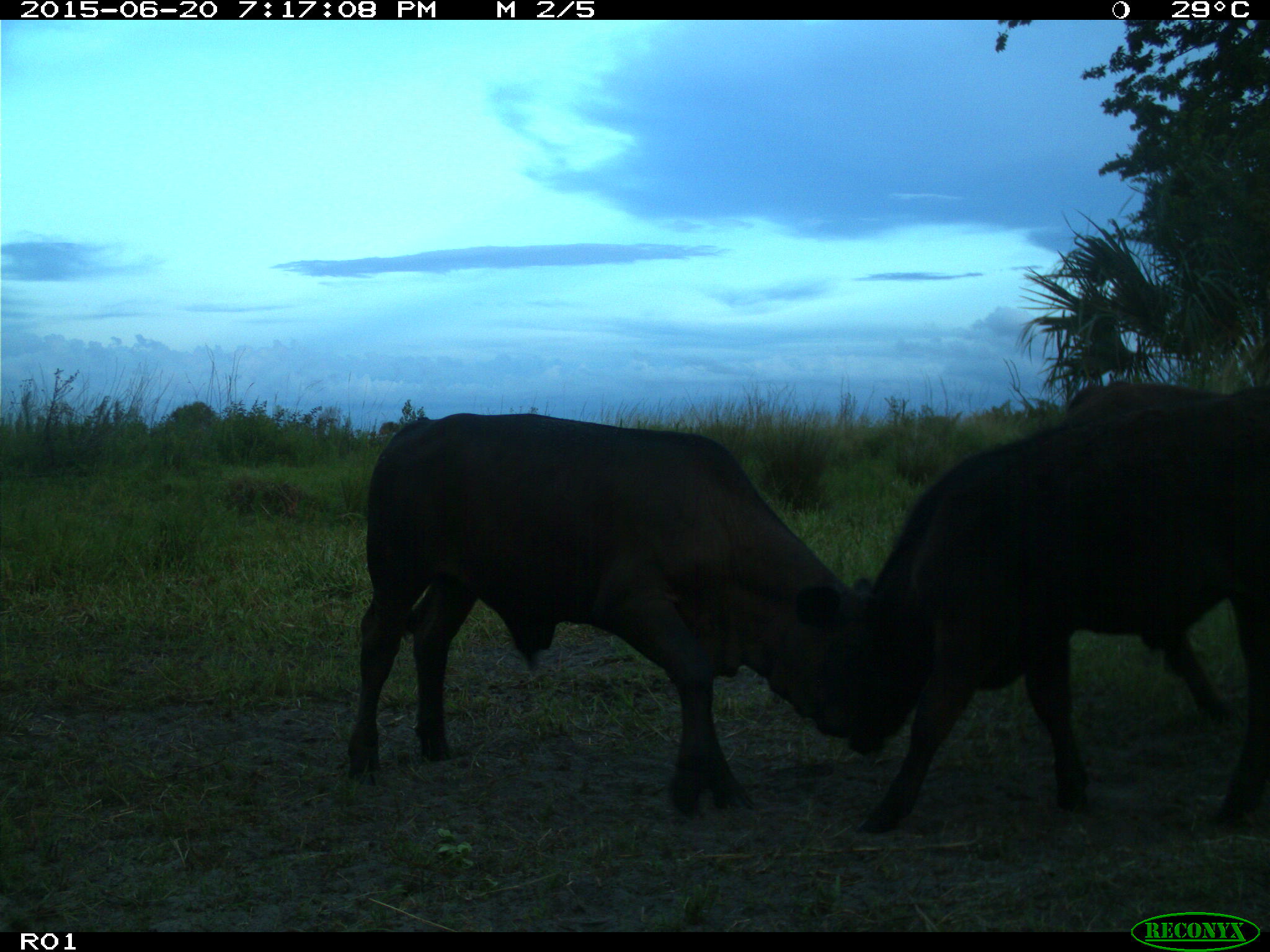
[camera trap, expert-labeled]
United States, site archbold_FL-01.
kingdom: Animalia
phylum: Chordata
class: Mammalia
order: Artiodactyla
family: Bovidae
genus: Bos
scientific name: Bos taurus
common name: domestic cow